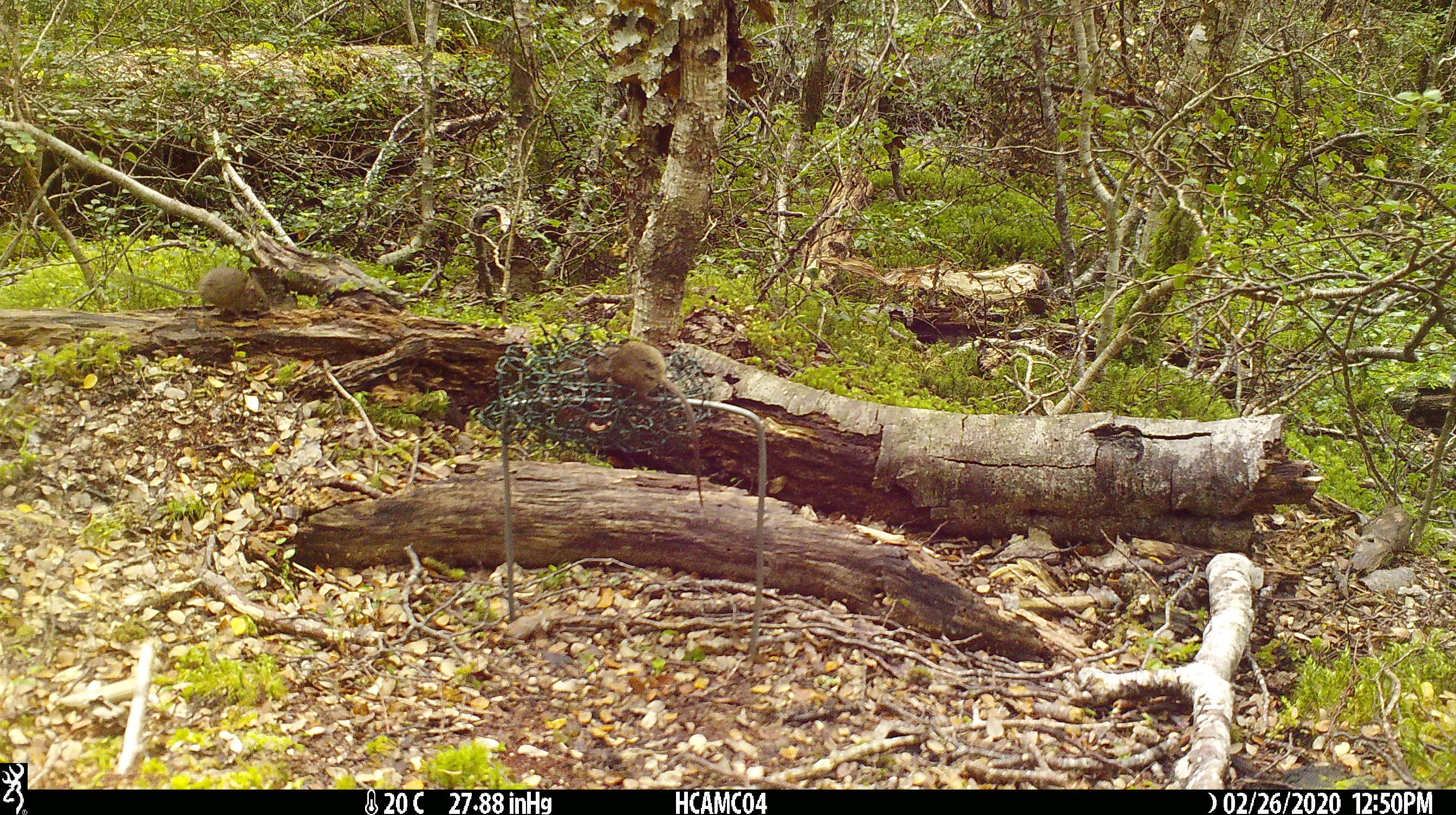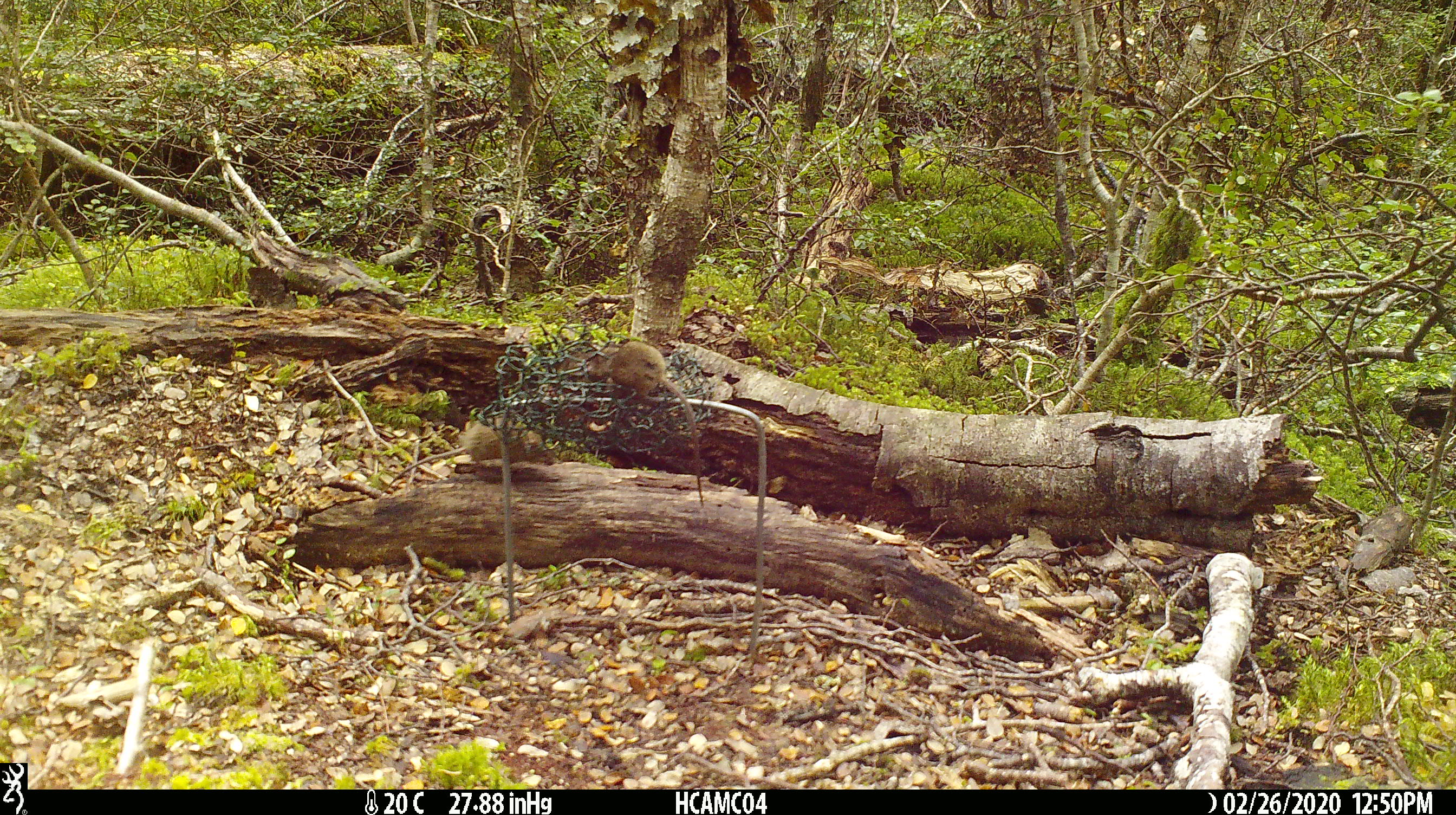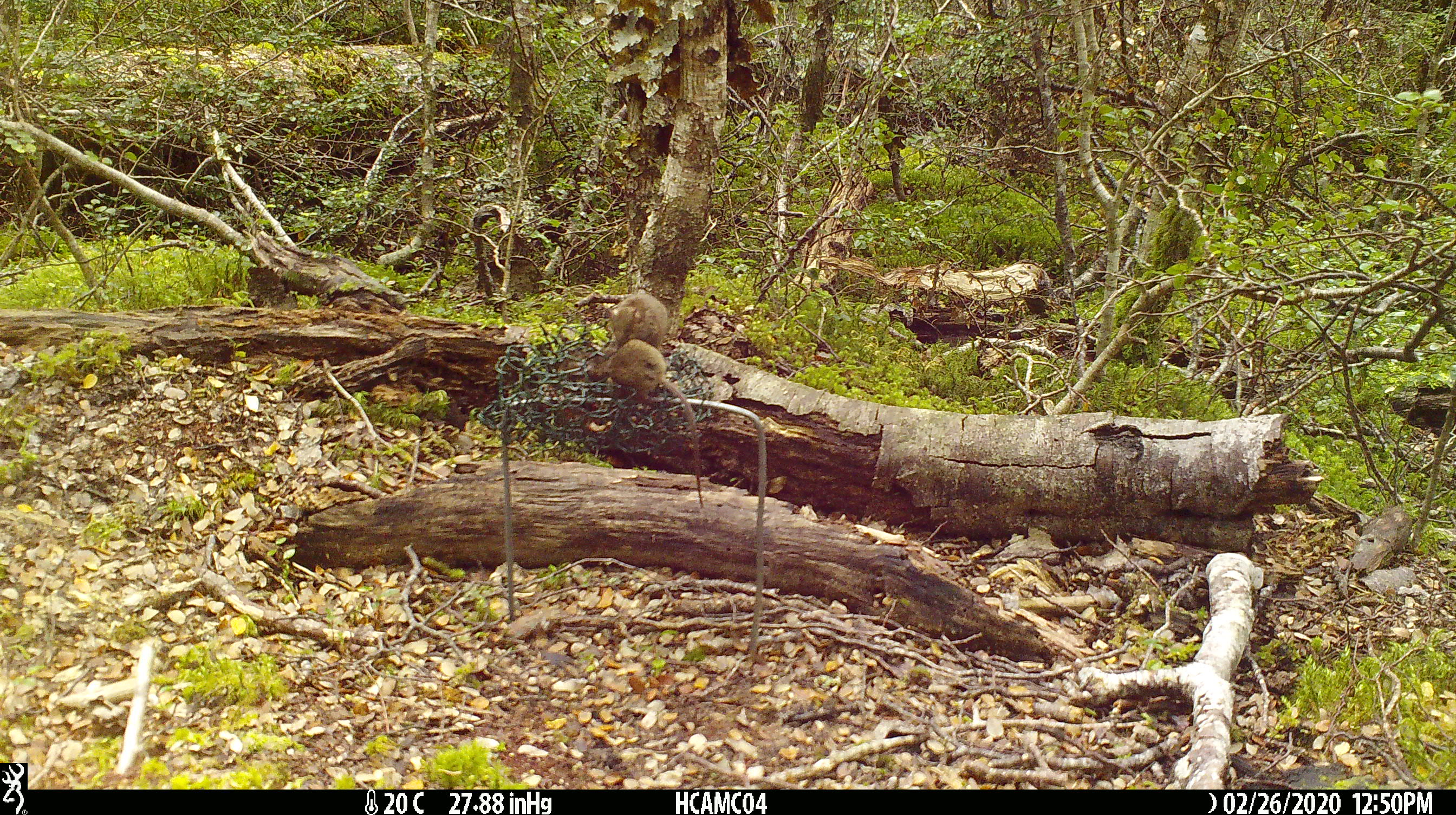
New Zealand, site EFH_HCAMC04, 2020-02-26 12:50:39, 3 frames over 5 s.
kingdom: Animalia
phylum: Chordata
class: Mammalia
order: Rodentia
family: Muridae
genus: Mus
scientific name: Mus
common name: mouse